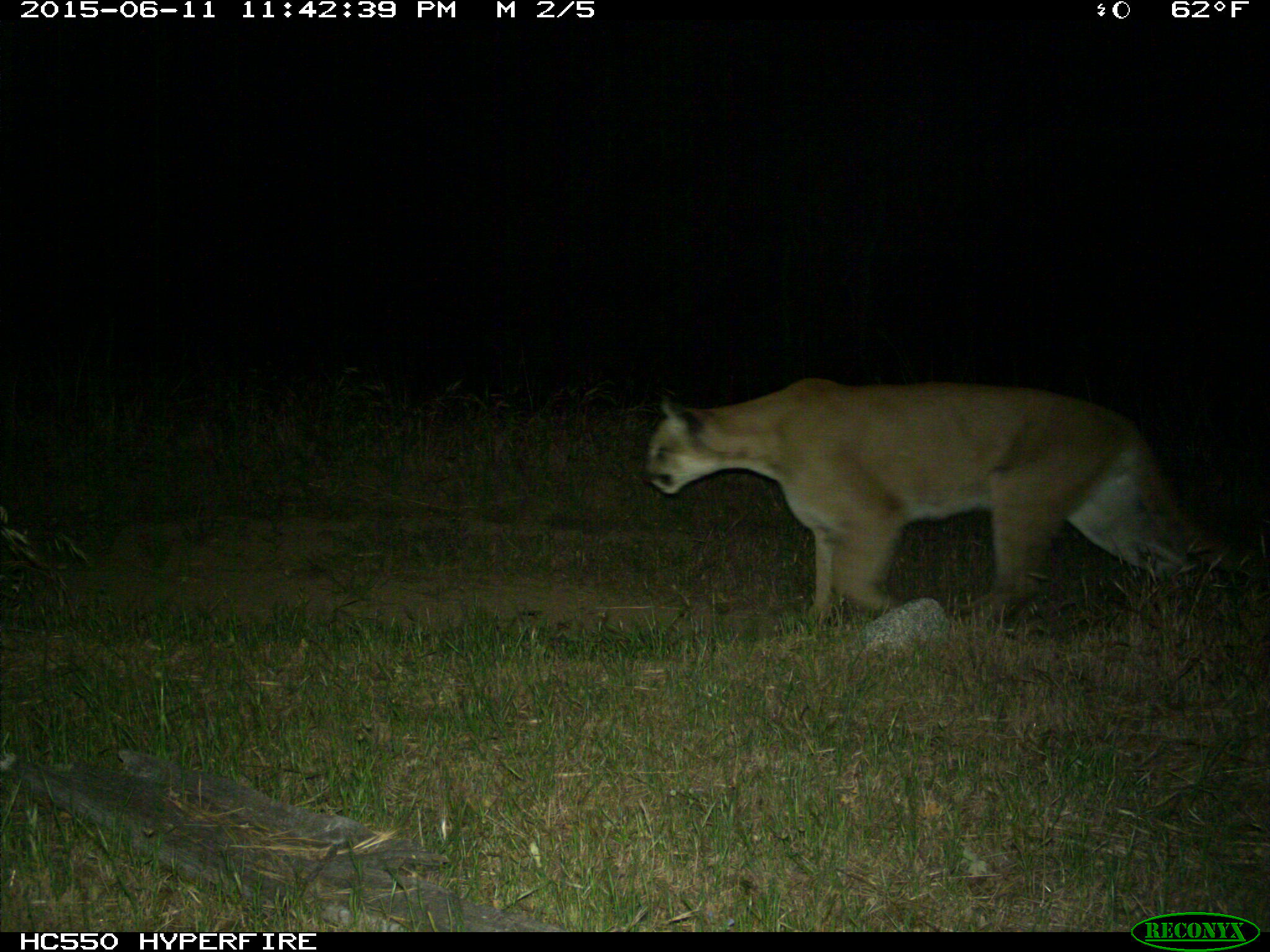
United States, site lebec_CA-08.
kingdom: Animalia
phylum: Chordata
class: Mammalia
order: Carnivora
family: Felidae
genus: Puma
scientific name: Puma concolor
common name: mountain lion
Puma concolor (mountain lion).